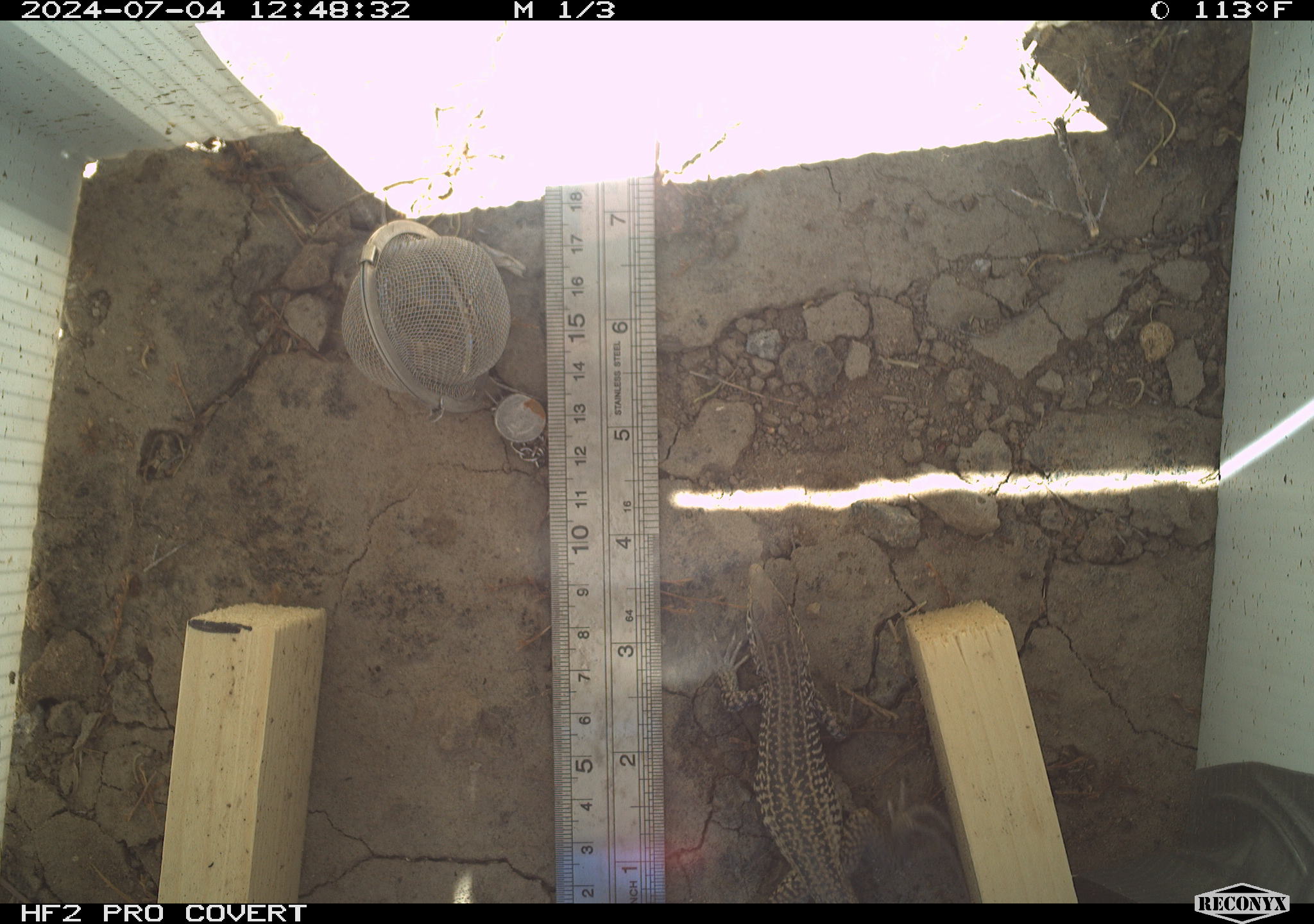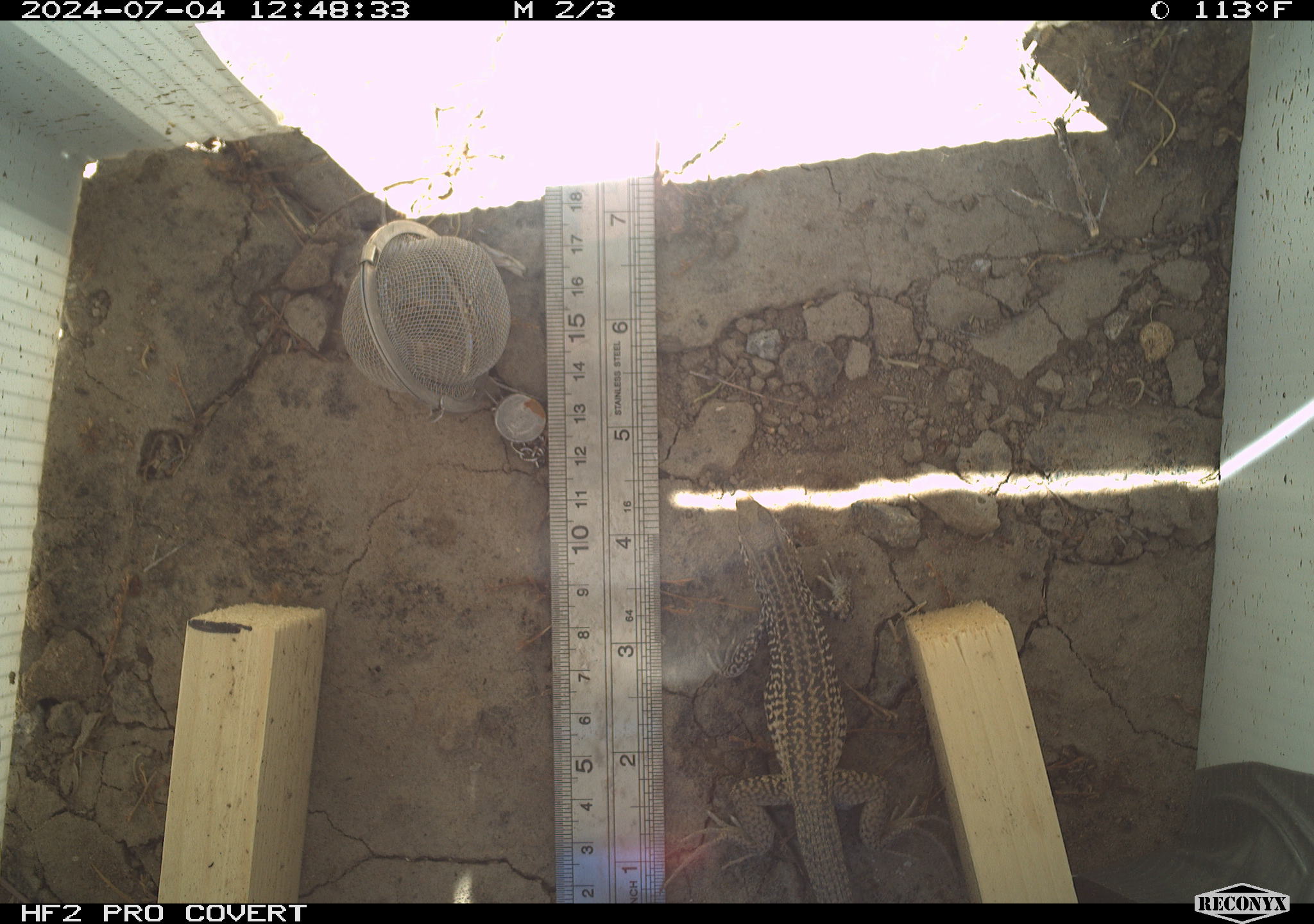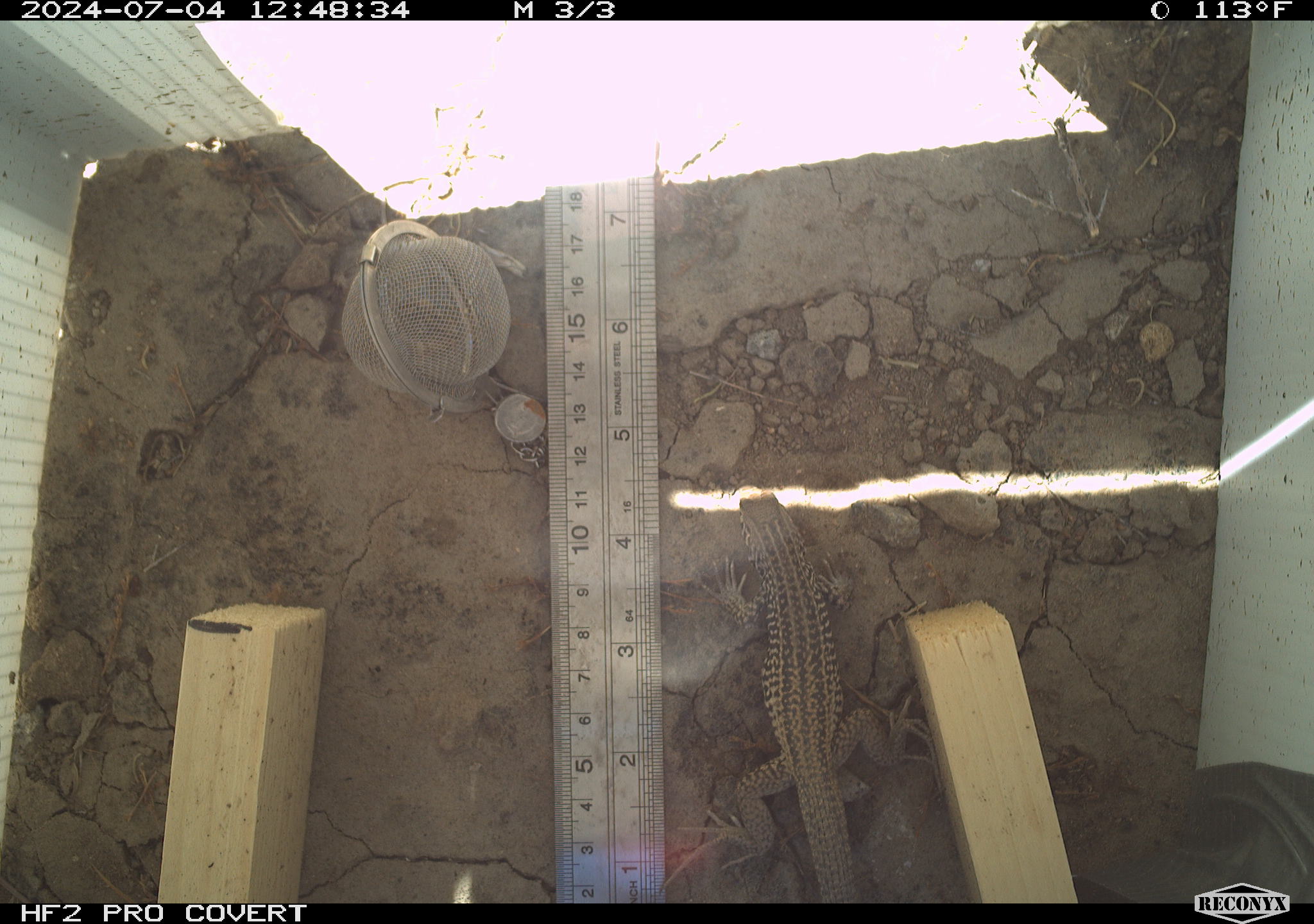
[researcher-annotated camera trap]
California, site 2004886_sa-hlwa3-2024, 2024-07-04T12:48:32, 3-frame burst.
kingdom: Animalia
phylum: Chordata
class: Reptilia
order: Squamata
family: Teiidae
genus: Aspidoscelis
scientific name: Aspidoscelis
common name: whiptail lizards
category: aspidoscelis species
Aspidoscelis species (whiptail lizards) (Aspidoscelis).